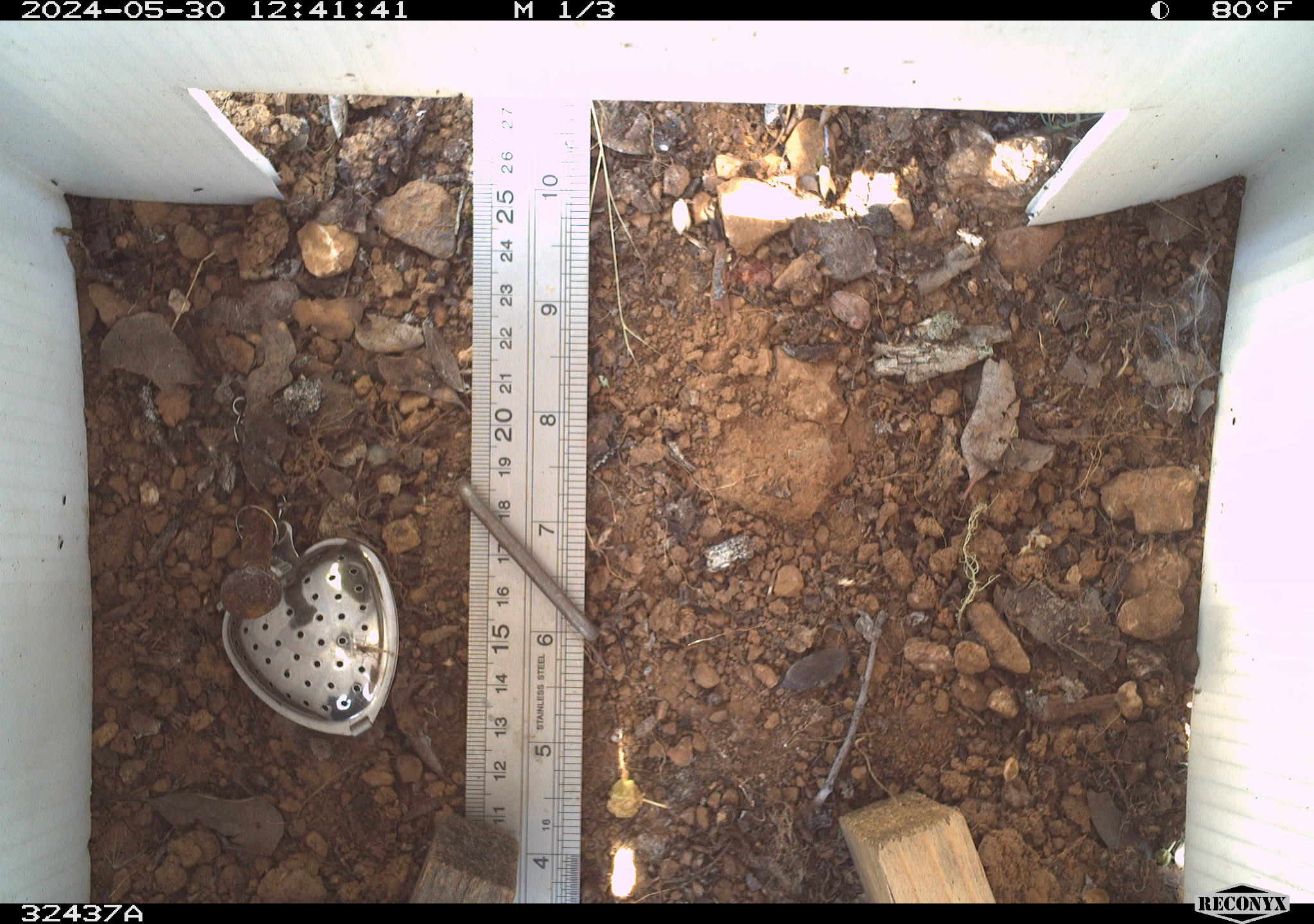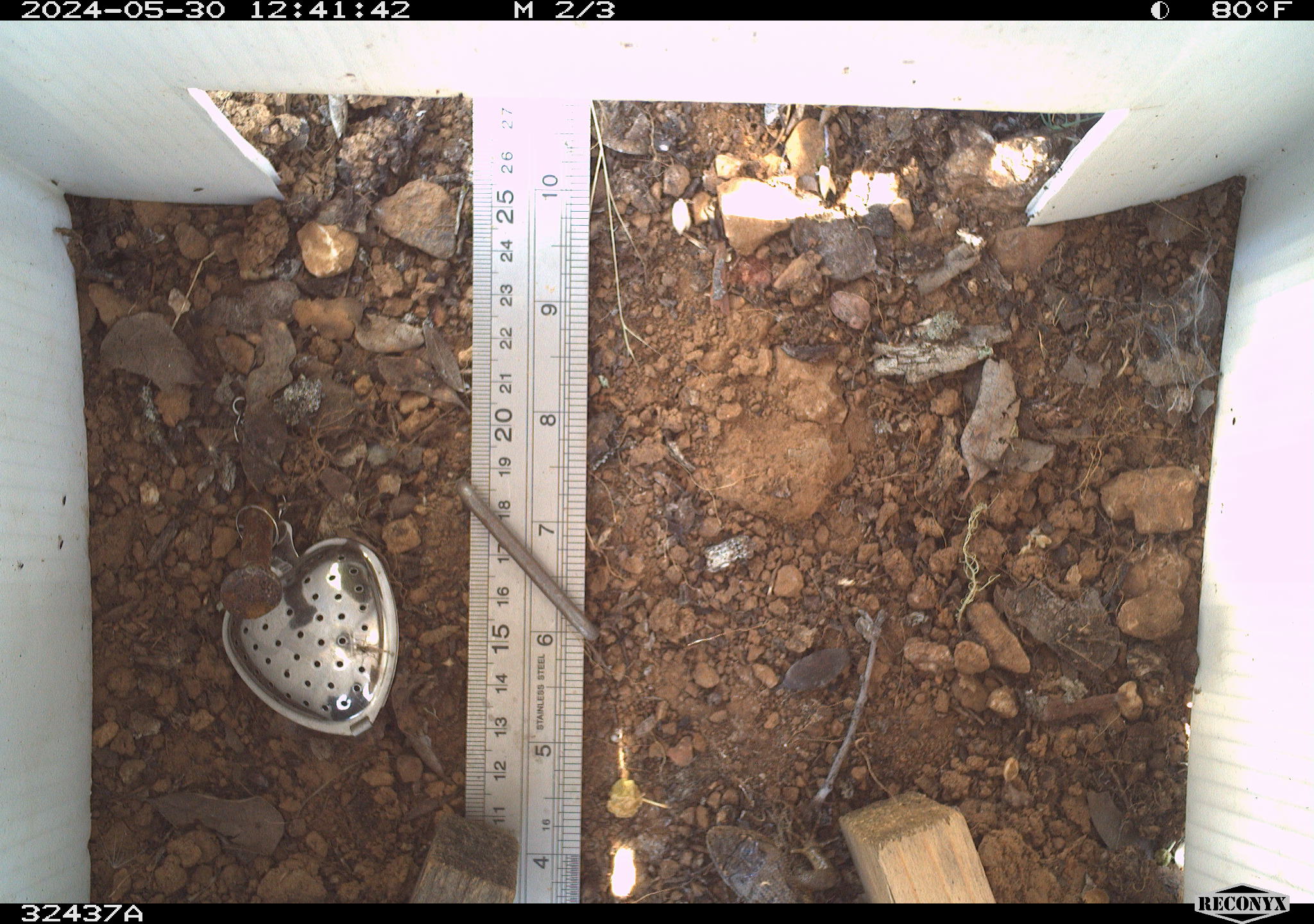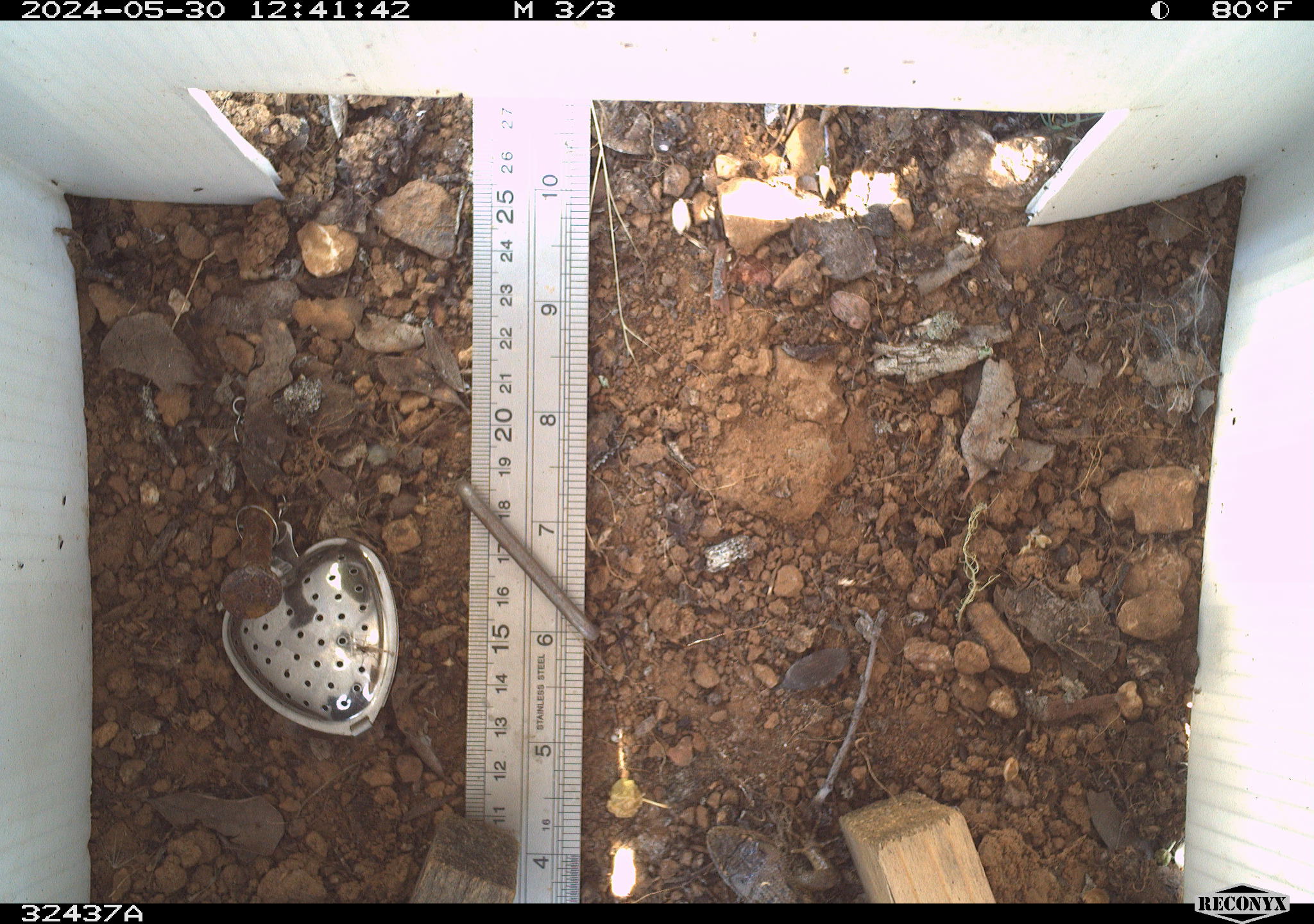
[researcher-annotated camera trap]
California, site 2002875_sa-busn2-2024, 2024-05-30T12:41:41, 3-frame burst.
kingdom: Animalia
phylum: Chordata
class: Reptilia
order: Squamata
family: Phrynosomatidae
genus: Sceloporus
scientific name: Sceloporus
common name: spiny lizards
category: sceloporus species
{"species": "sceloporus species (spiny lizards) (Sceloporus)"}